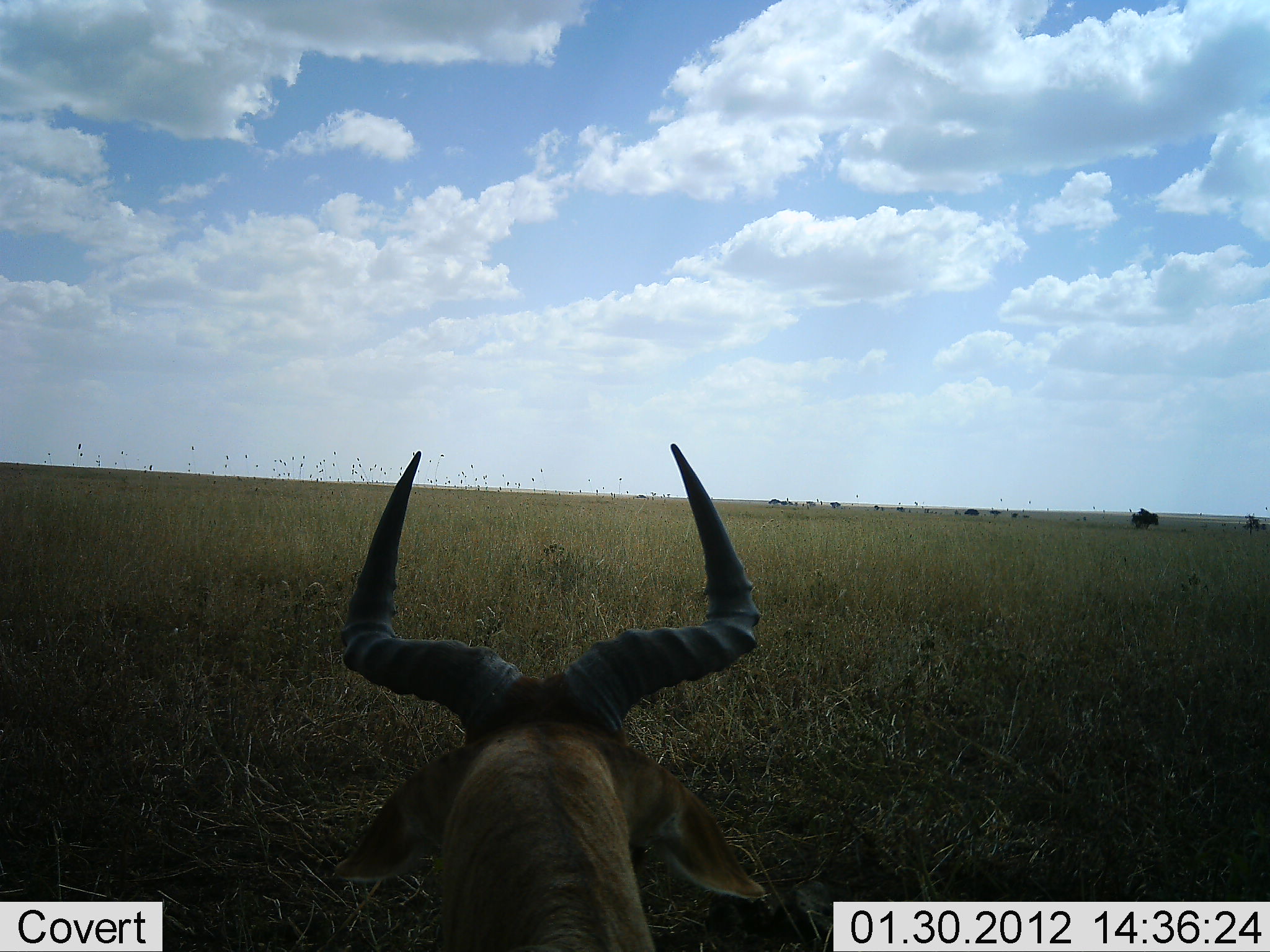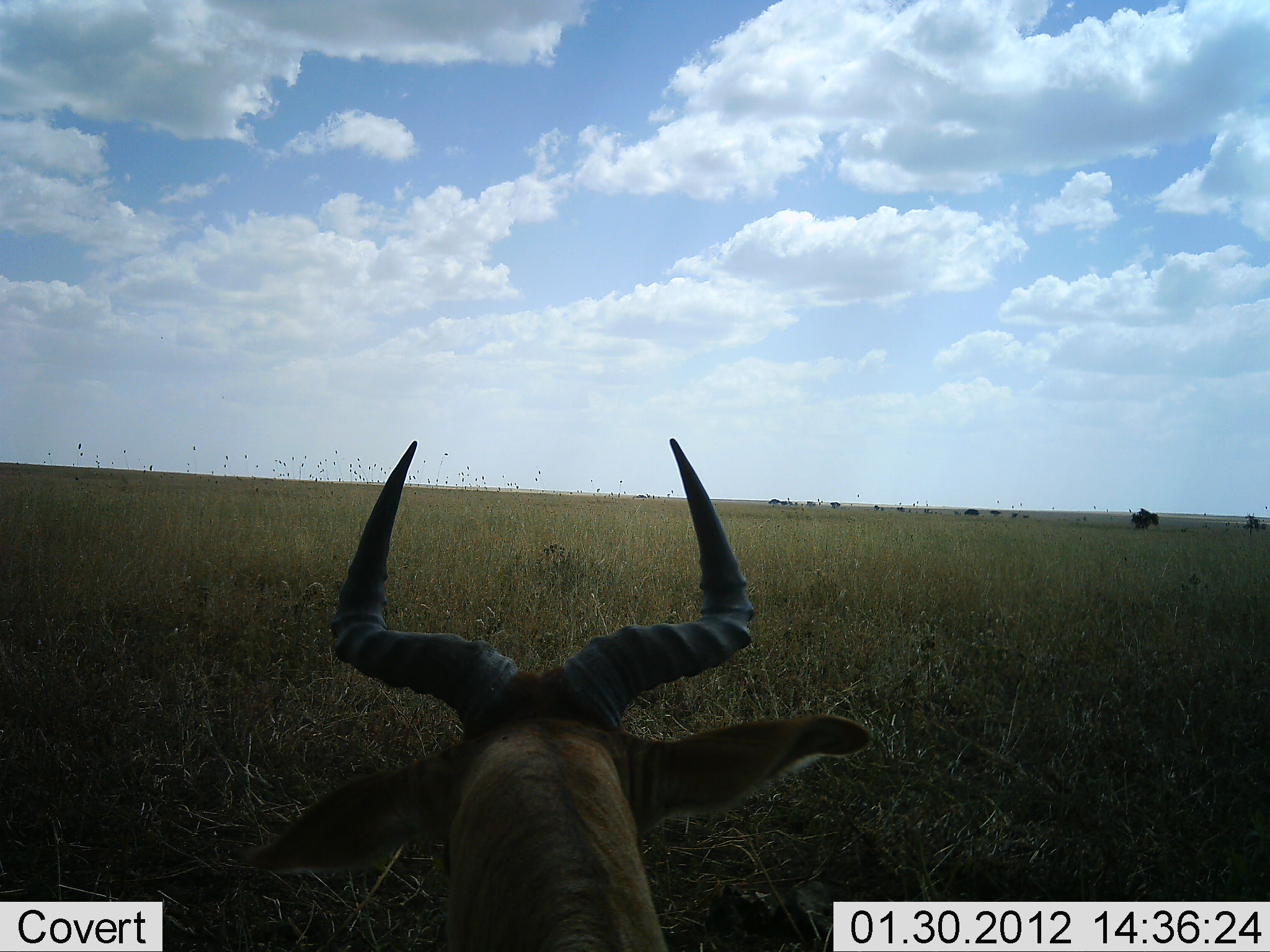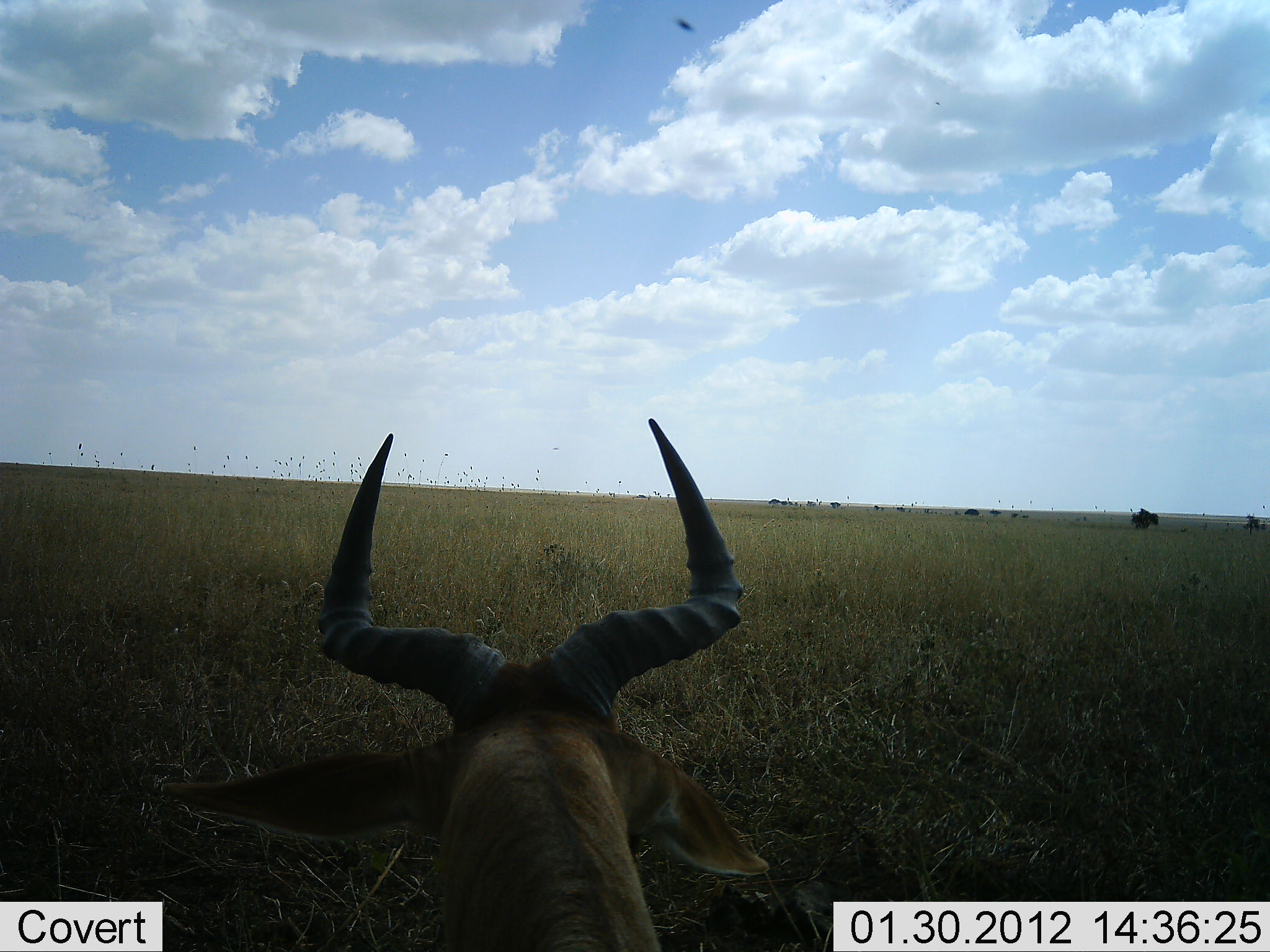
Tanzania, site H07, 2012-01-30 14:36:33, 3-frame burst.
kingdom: Animalia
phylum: Chordata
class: Mammalia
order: Artiodactyla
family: Bovidae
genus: Alcelaphus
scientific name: Alcelaphus buselaphus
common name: hartebeest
Hartebeest (Alcelaphus buselaphus), count 1. Behavior (volunteer vote fractions): standing 29%, resting 71%, moving 0%, interacting 0%. Young present (vote fraction): 0%. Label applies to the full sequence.